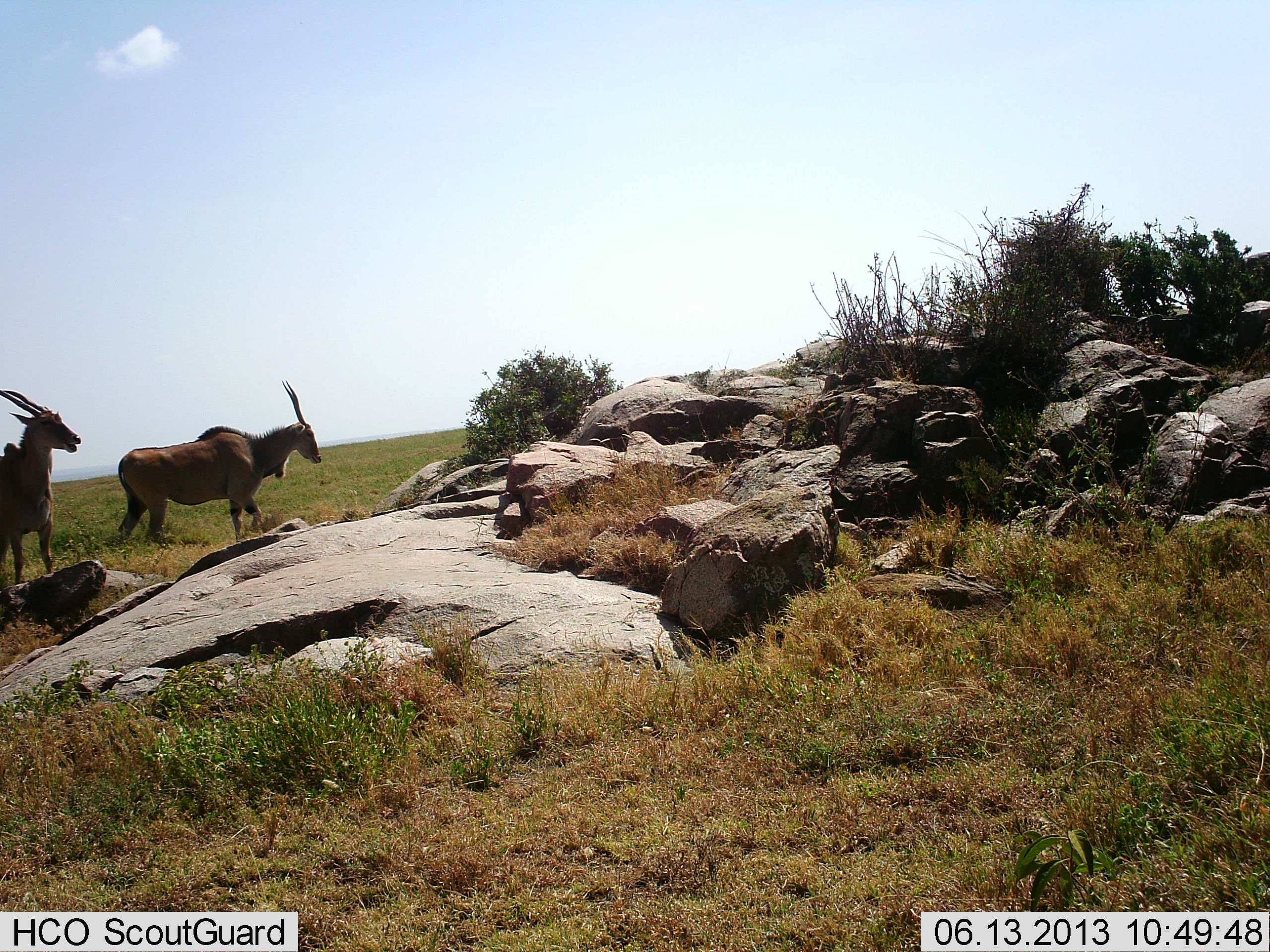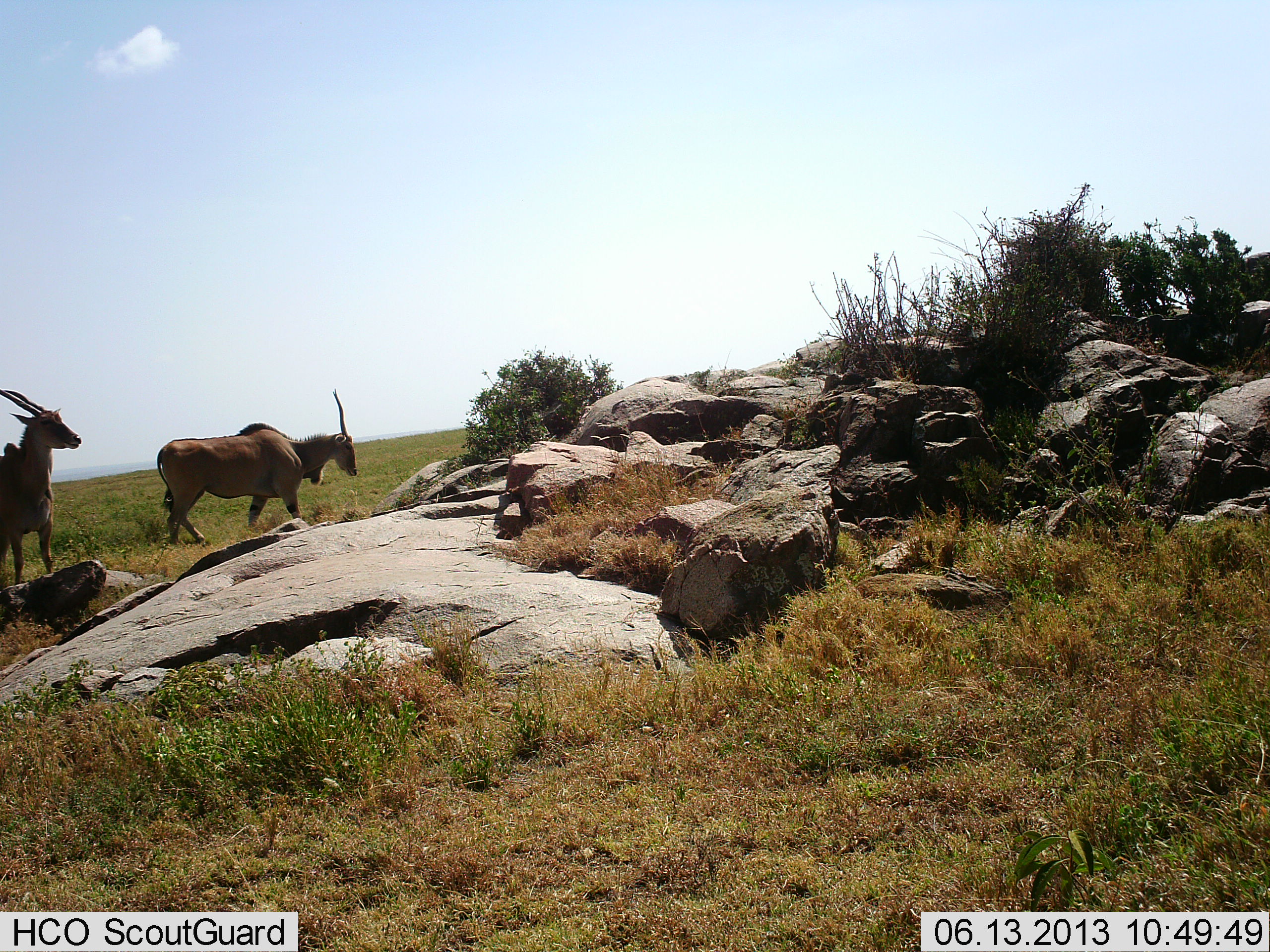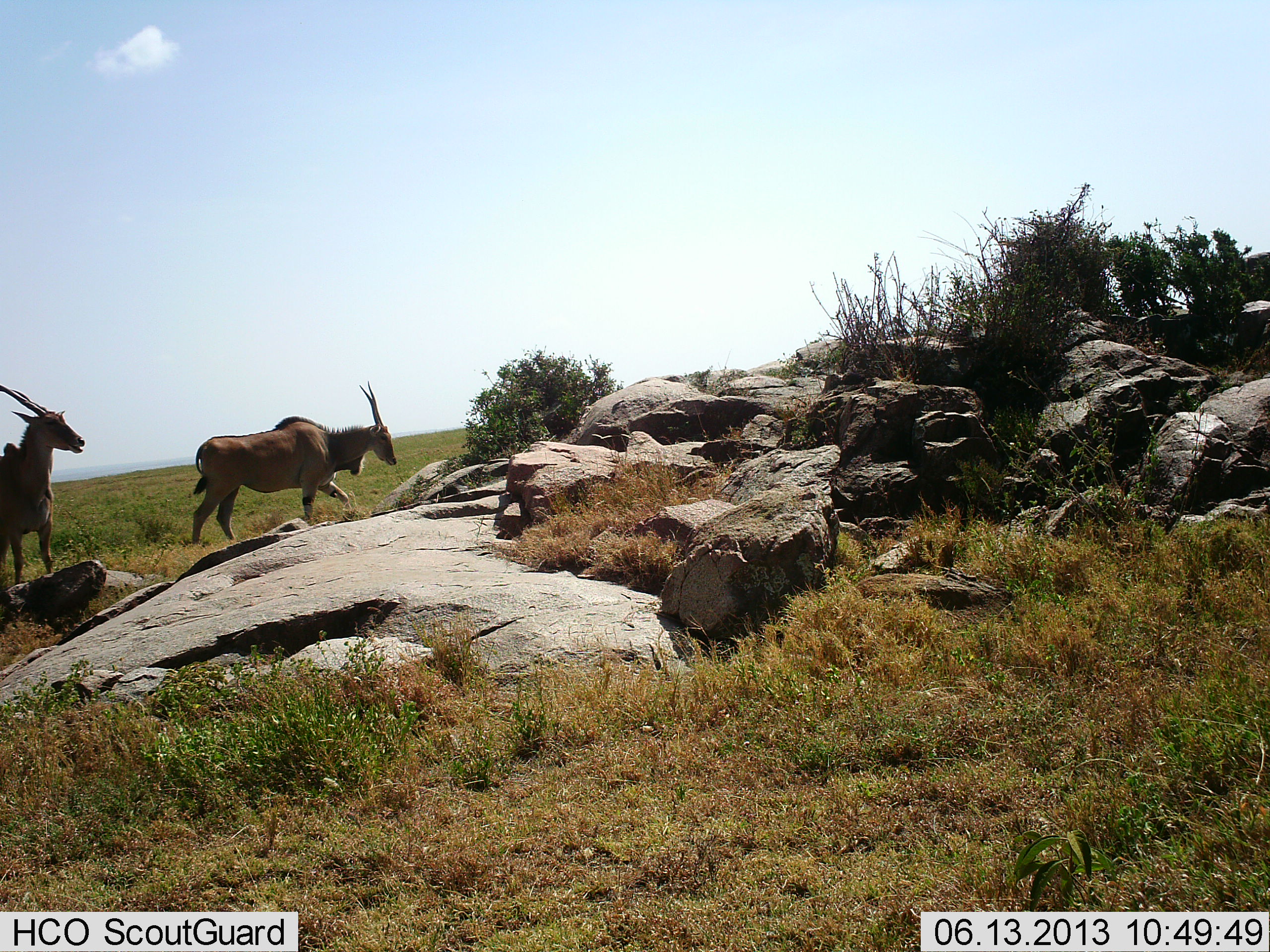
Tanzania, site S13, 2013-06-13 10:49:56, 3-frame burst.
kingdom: Animalia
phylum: Chordata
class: Mammalia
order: Artiodactyla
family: Bovidae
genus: Tragelaphus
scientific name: Tragelaphus oryx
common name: eland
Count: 2.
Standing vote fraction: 88%.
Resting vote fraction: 0%.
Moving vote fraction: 75%.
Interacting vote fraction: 0%.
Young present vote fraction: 0%.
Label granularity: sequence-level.